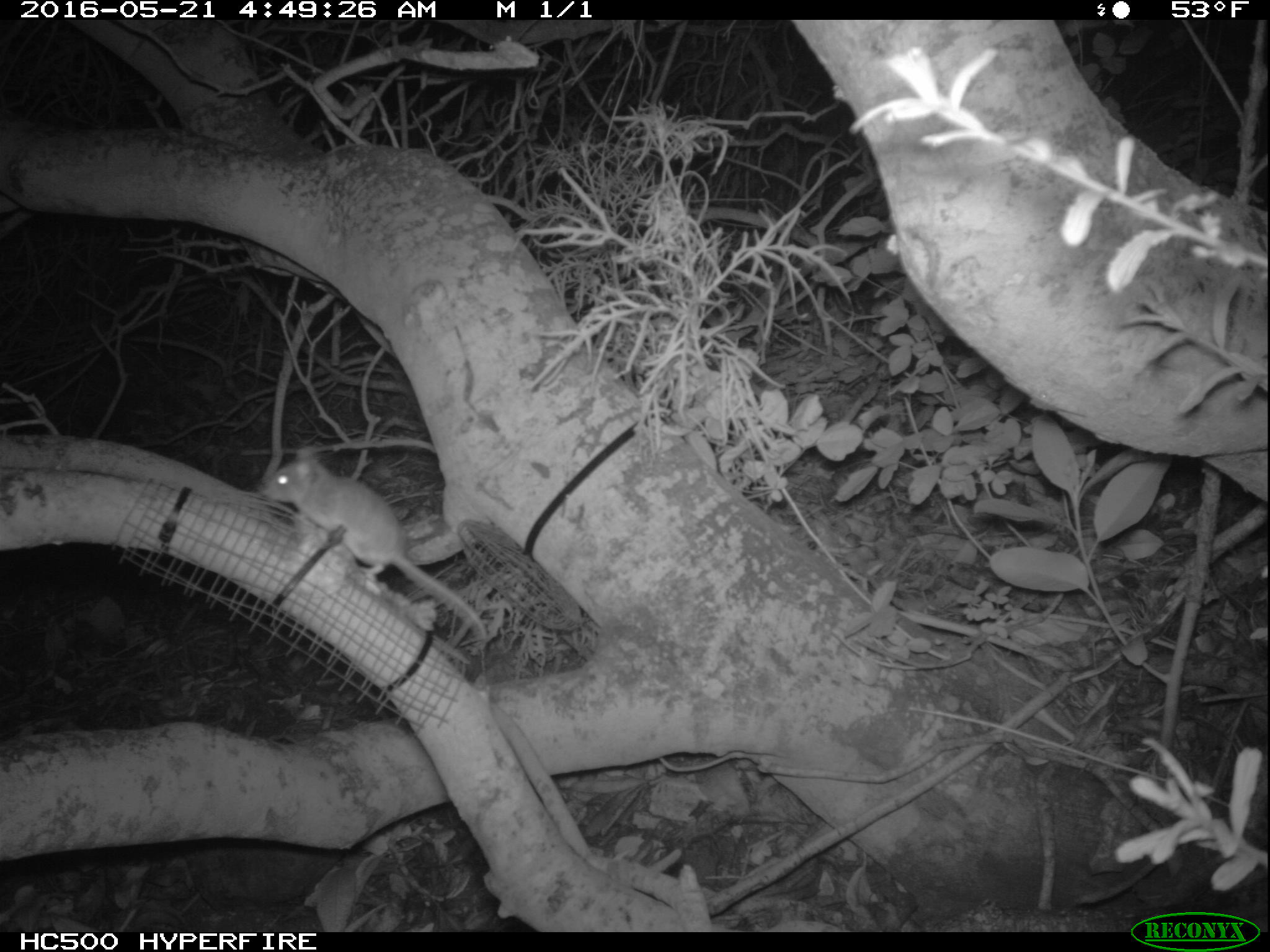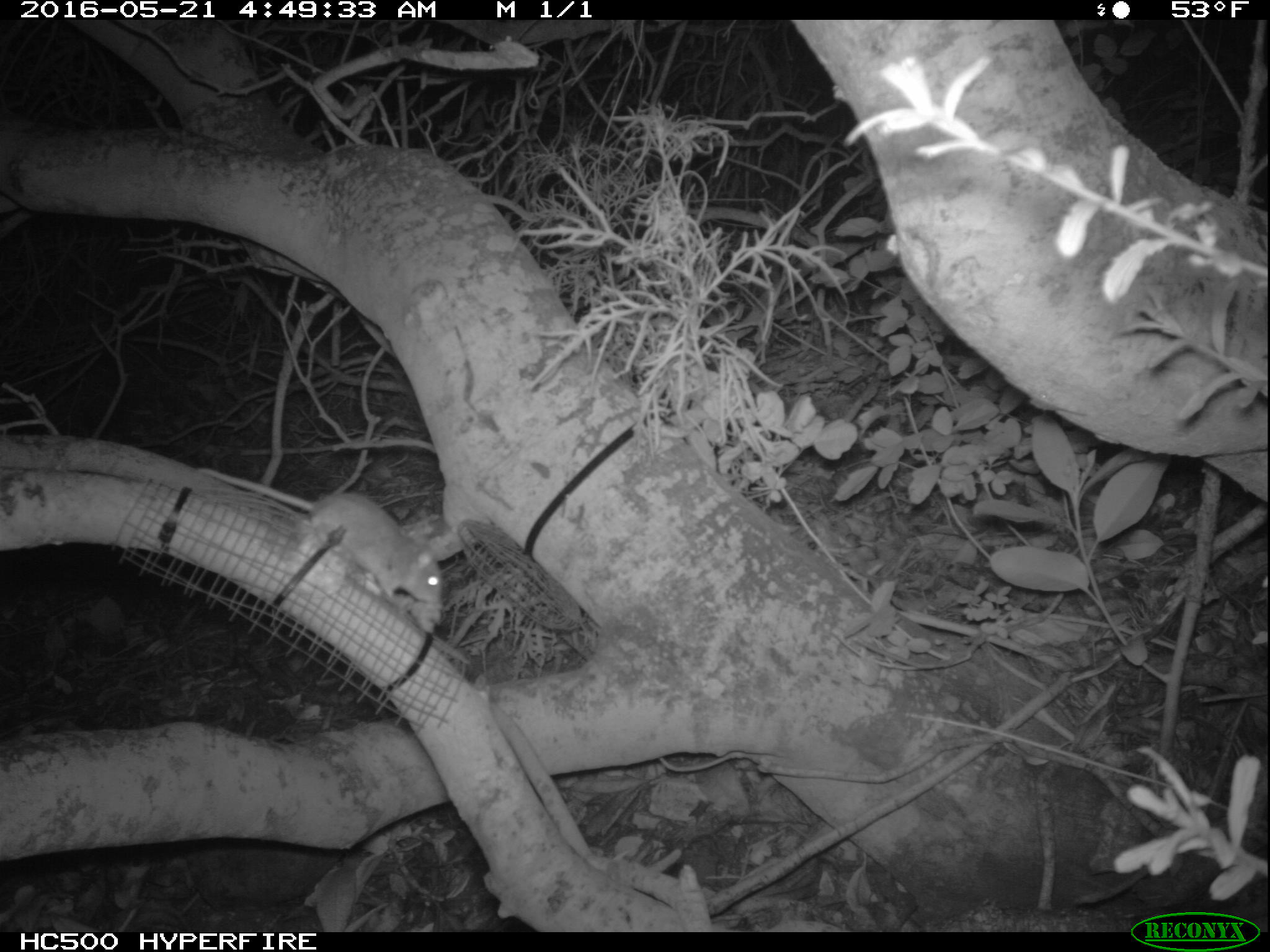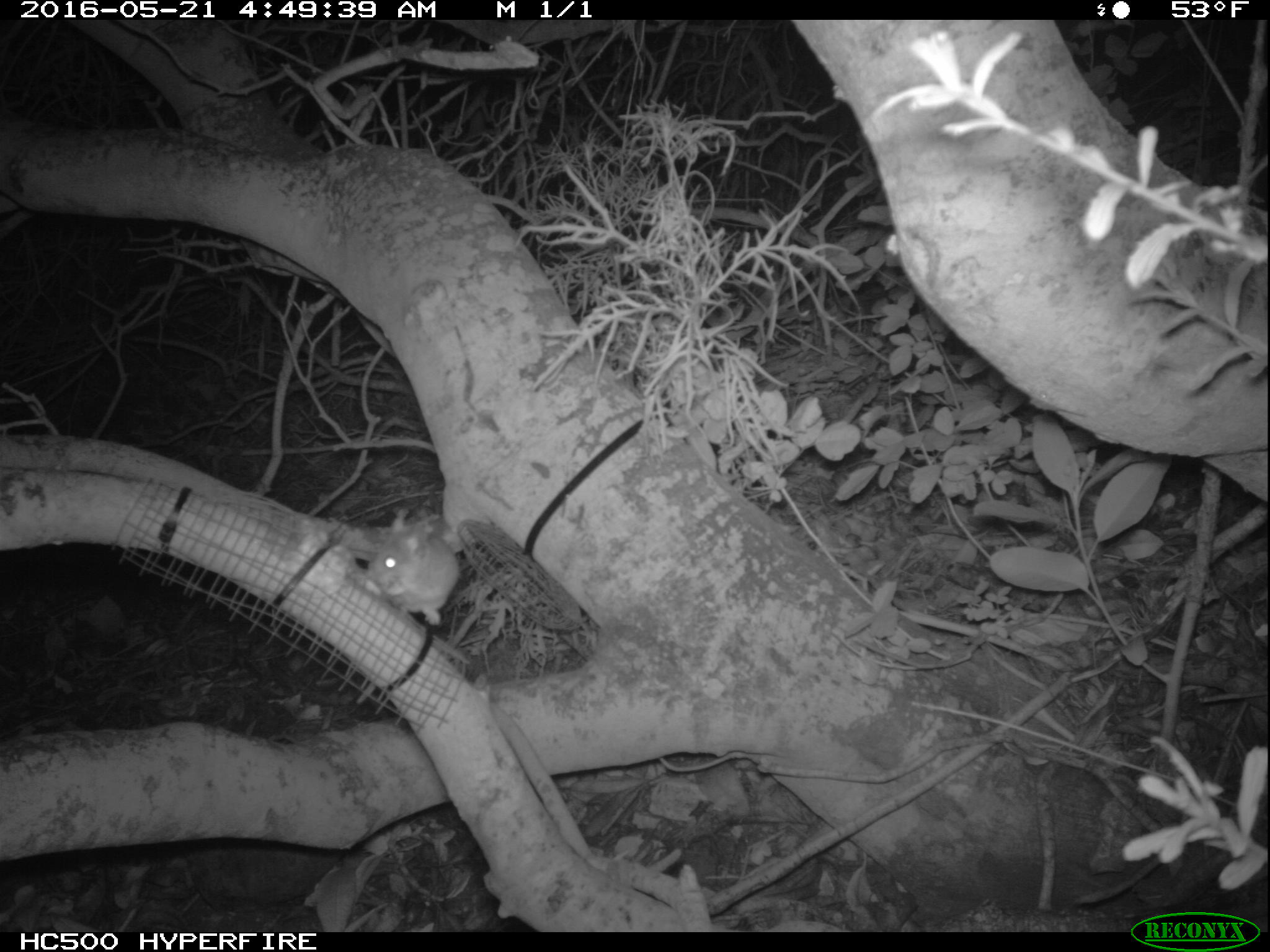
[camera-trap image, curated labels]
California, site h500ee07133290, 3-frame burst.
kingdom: Animalia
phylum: Chordata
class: Mammalia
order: Rodentia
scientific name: Rodentia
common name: rodent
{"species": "rodent (Rodentia)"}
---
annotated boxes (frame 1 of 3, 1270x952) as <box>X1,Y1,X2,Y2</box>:
rodent: <box>259,447,486,638</box>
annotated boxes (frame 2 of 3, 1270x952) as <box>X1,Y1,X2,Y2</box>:
rodent: <box>192,464,445,626</box>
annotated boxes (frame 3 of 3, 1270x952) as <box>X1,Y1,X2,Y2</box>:
rodent: <box>343,519,458,625</box>